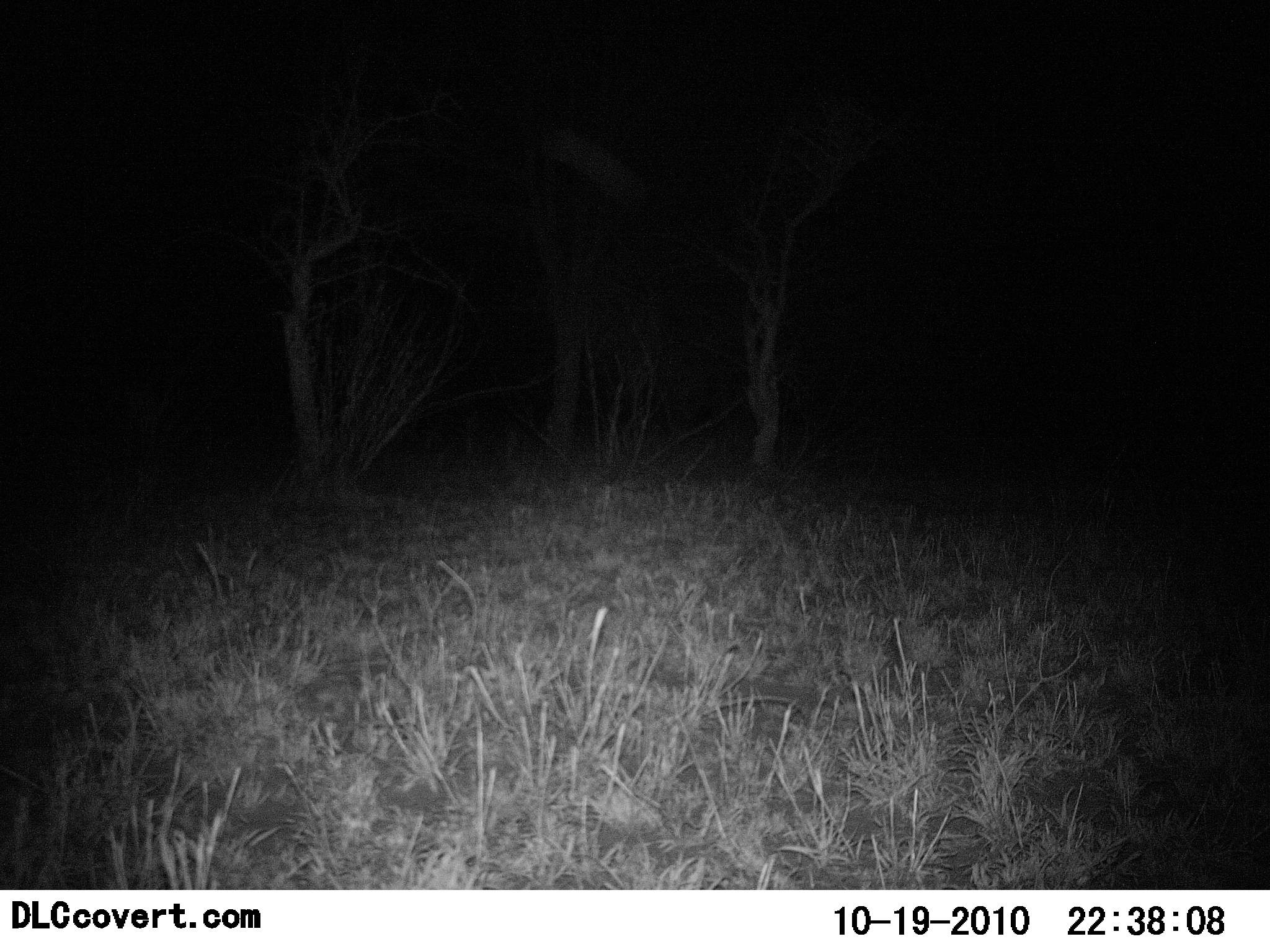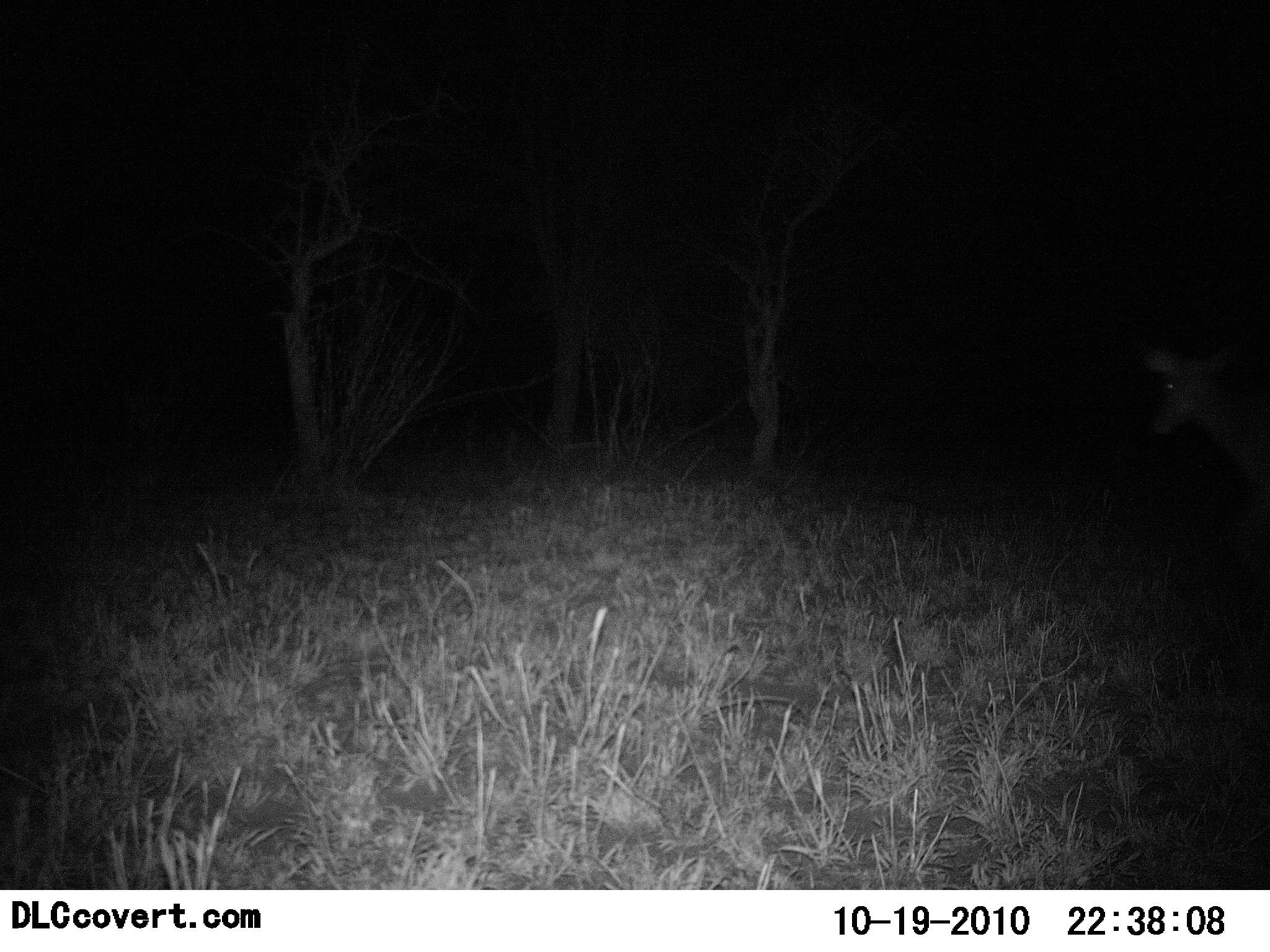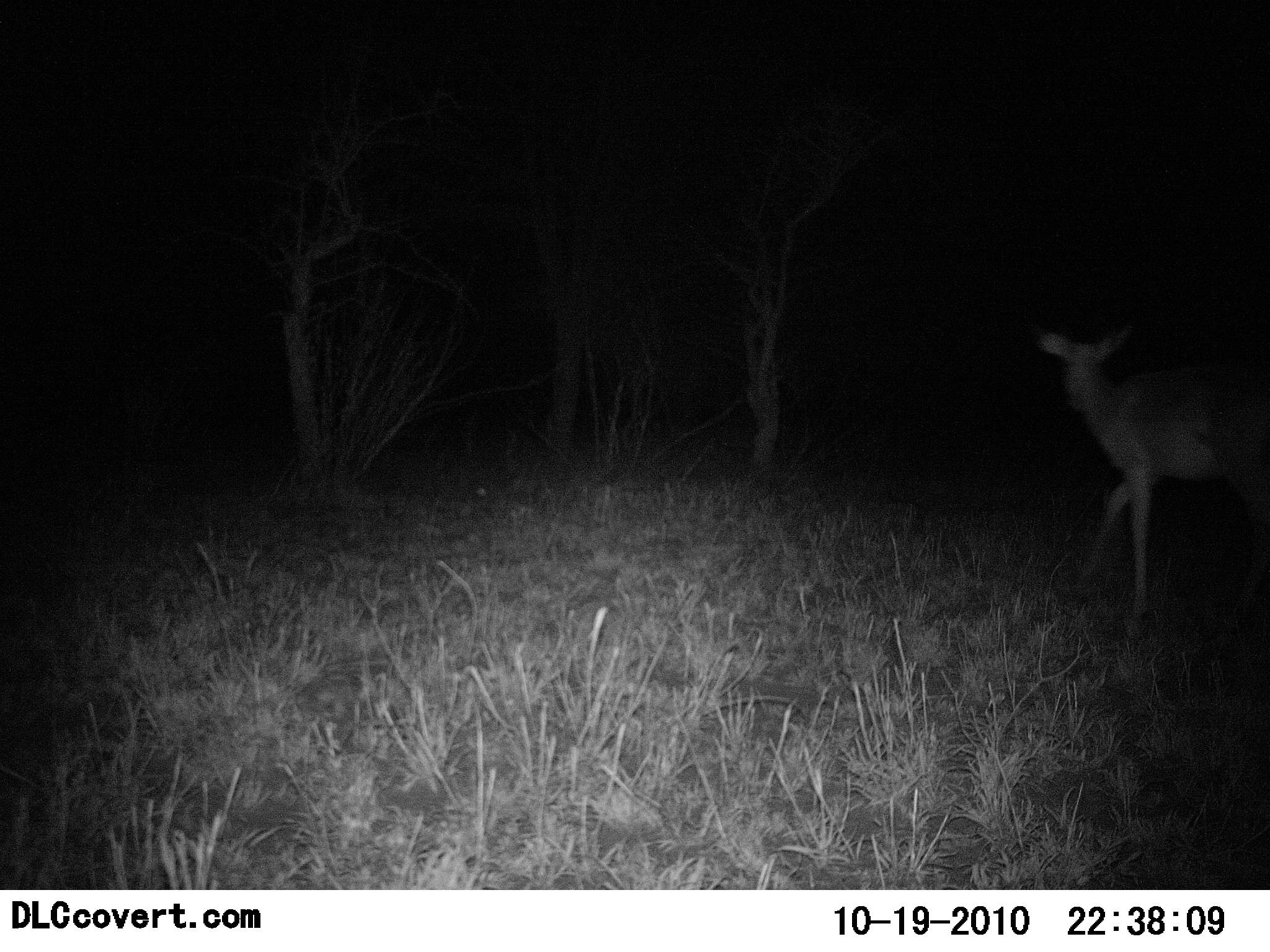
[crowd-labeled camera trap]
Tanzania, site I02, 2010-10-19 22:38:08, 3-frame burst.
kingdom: Animalia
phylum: Chordata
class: Mammalia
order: Artiodactyla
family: Bovidae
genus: Redunca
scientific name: Redunca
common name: reedbuck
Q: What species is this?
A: Reedbuck (Redunca).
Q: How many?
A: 1.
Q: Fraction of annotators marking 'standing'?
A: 22%.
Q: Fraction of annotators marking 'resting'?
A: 0%.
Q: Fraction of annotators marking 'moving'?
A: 89%.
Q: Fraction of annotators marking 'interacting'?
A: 0%.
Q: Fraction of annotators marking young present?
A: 0%.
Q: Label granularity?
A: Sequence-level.